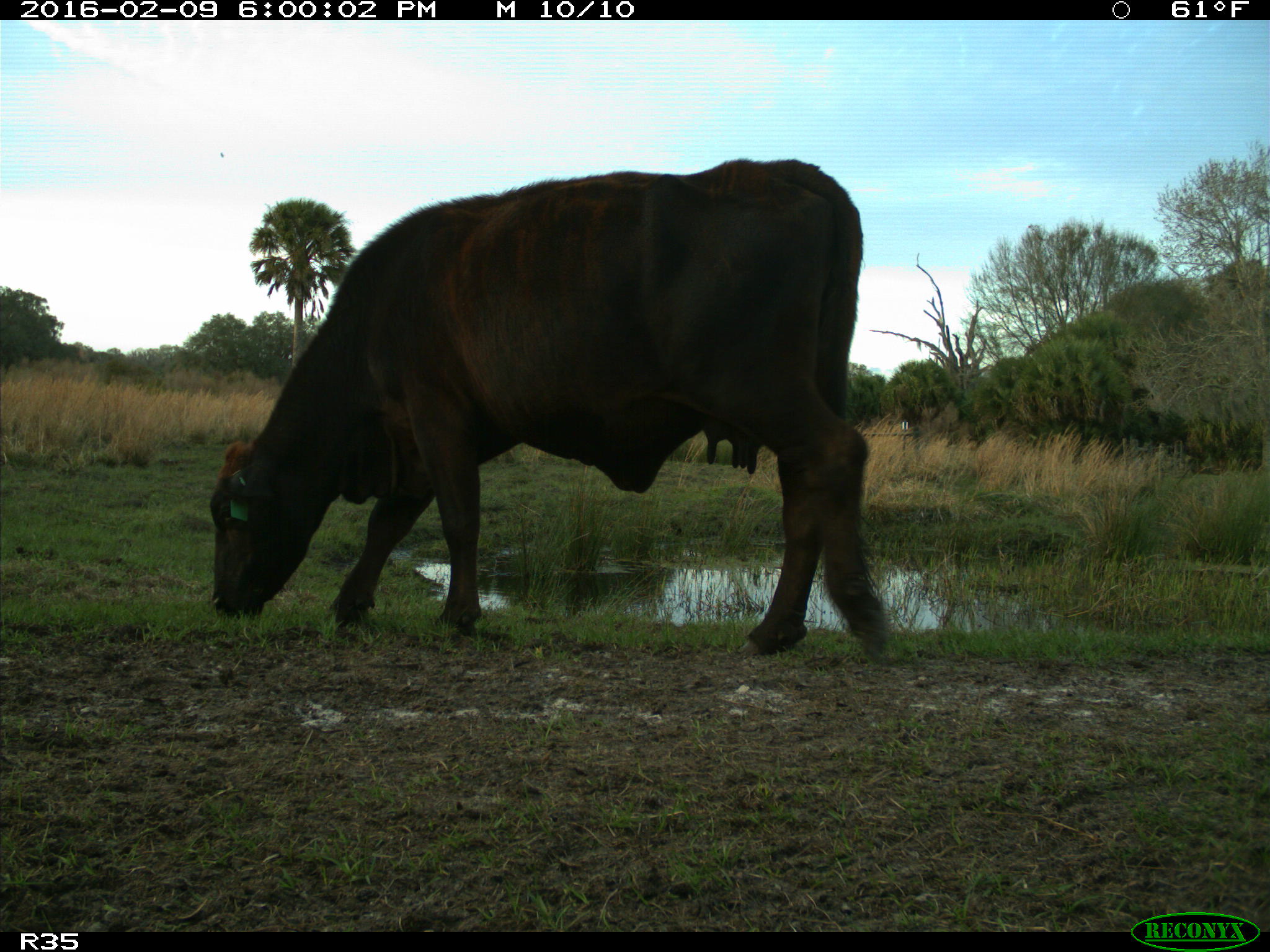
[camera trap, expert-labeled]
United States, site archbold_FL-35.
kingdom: Animalia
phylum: Chordata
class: Mammalia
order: Artiodactyla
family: Bovidae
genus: Bos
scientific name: Bos taurus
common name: domestic cow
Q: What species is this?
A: Bos taurus (domestic cow).